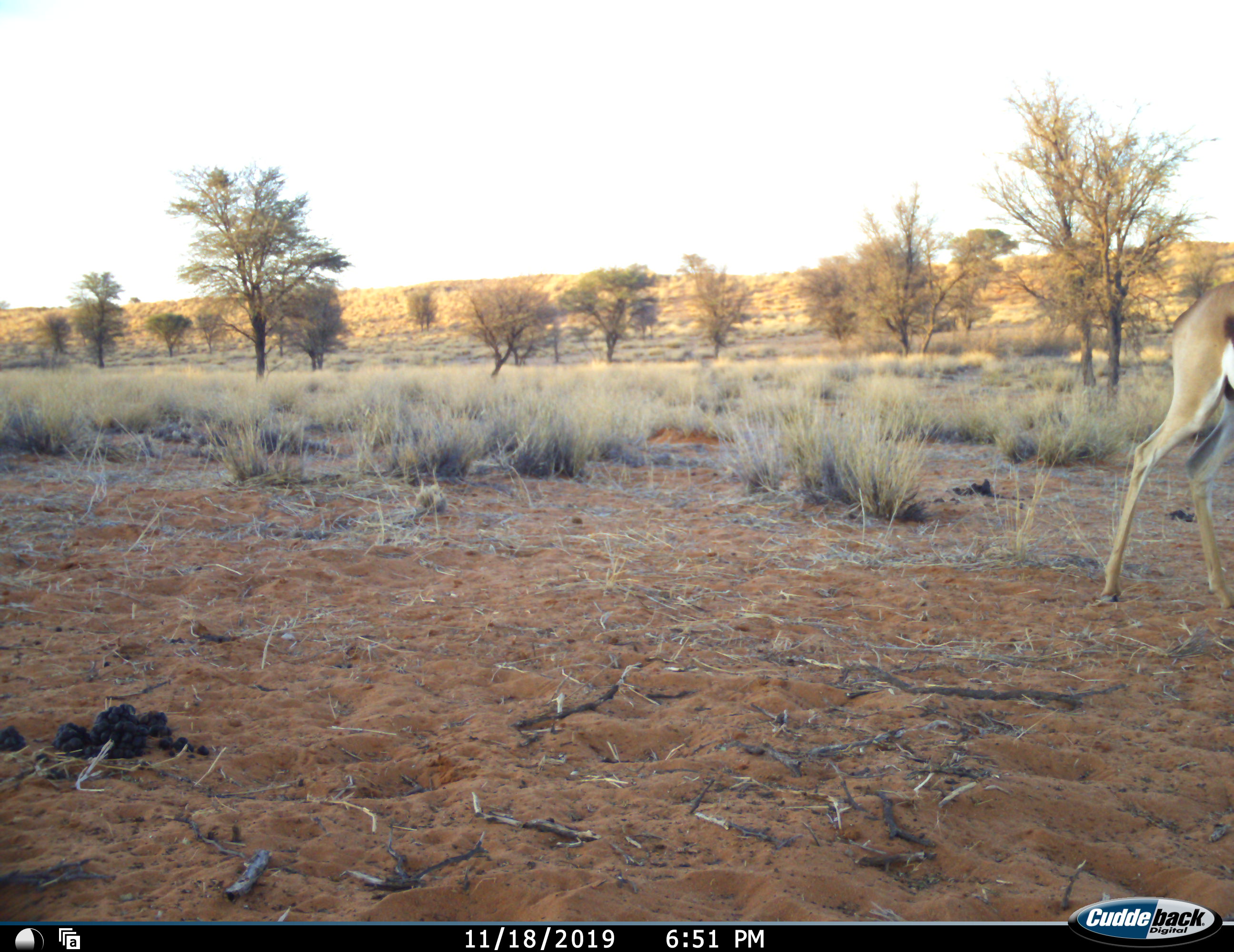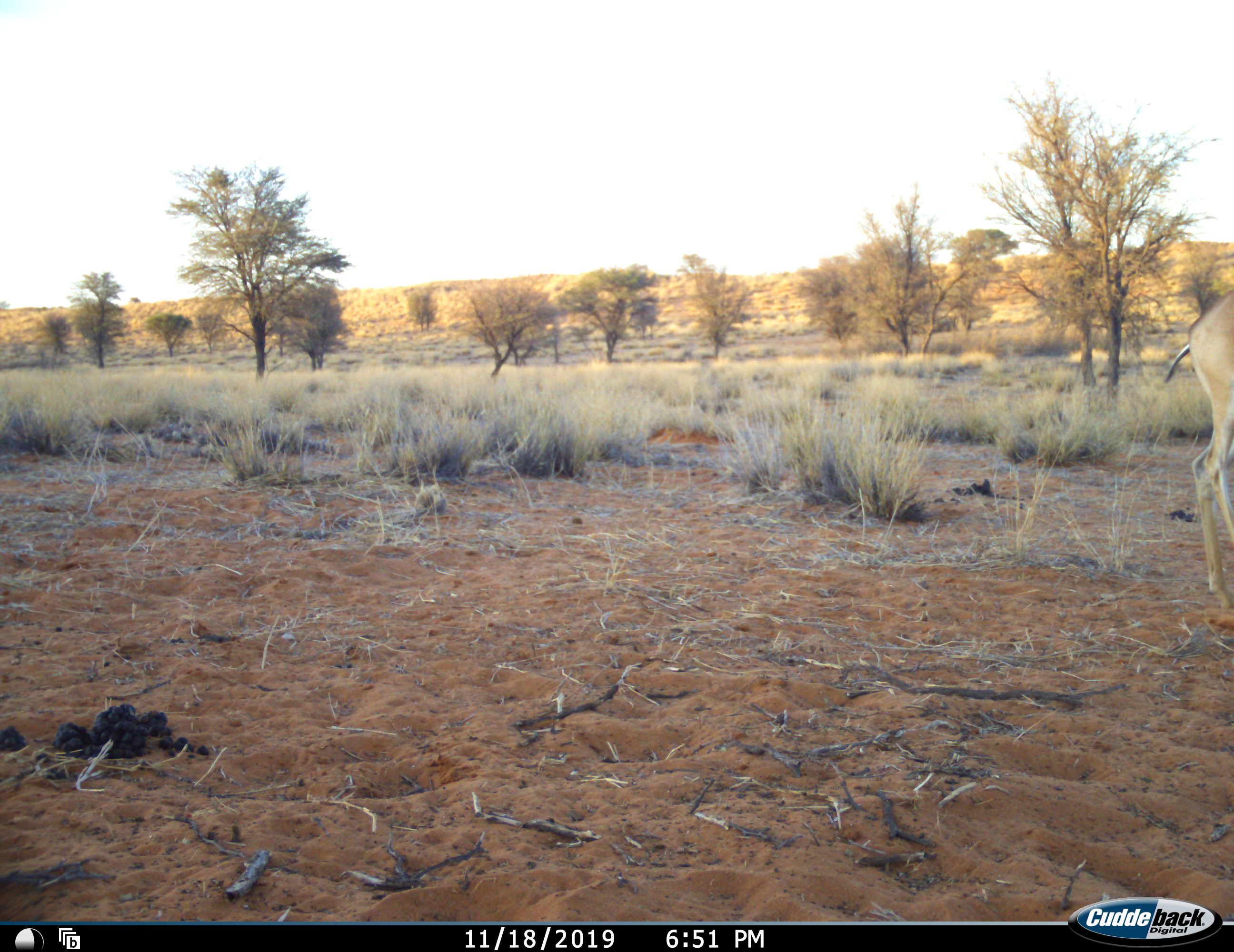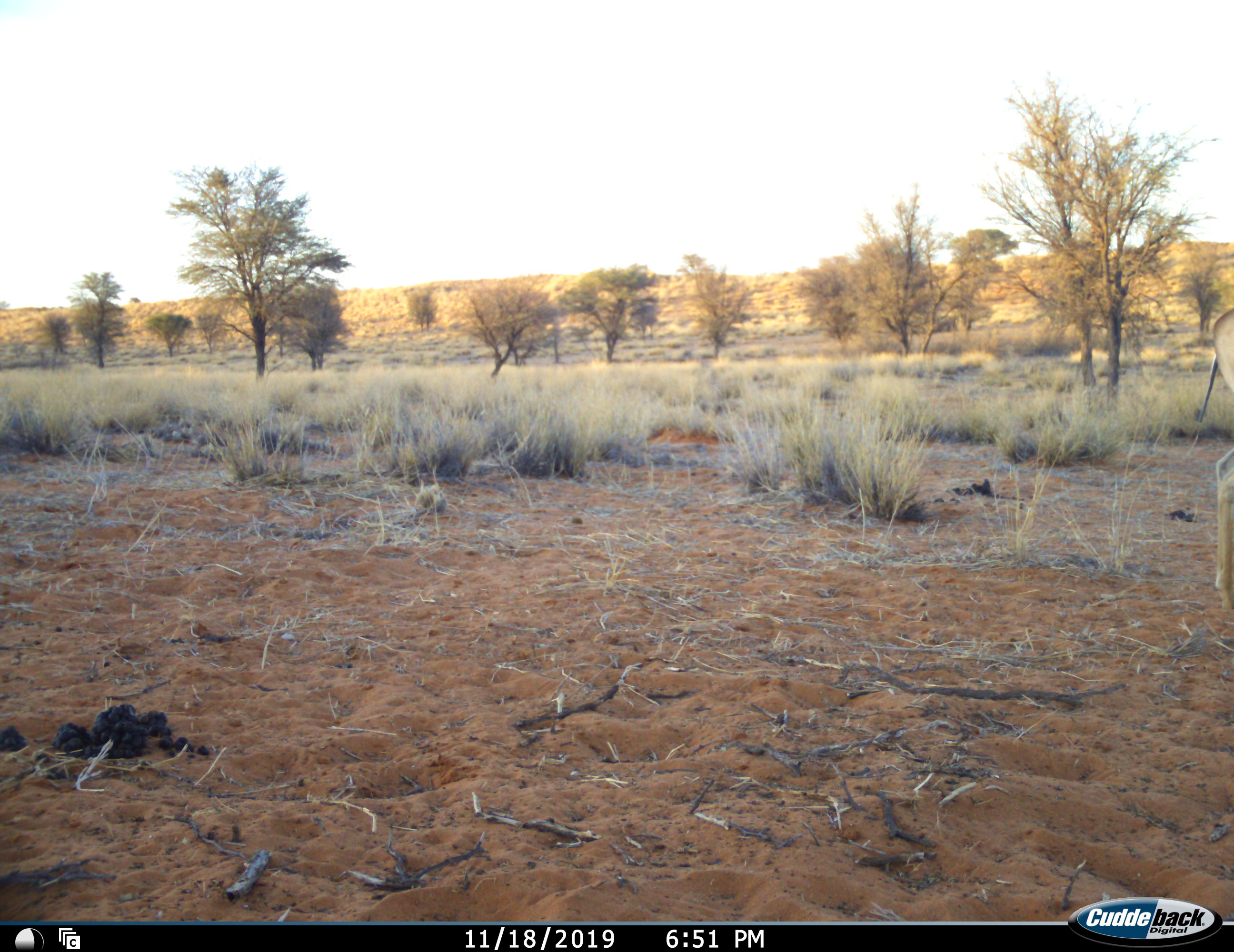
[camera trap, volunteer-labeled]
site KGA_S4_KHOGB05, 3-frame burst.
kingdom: Animalia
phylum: Chordata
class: Mammalia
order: Artiodactyla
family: Bovidae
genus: Antidorcas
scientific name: Antidorcas marsupialis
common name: springbok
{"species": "springbok (Antidorcas marsupialis)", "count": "1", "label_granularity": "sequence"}